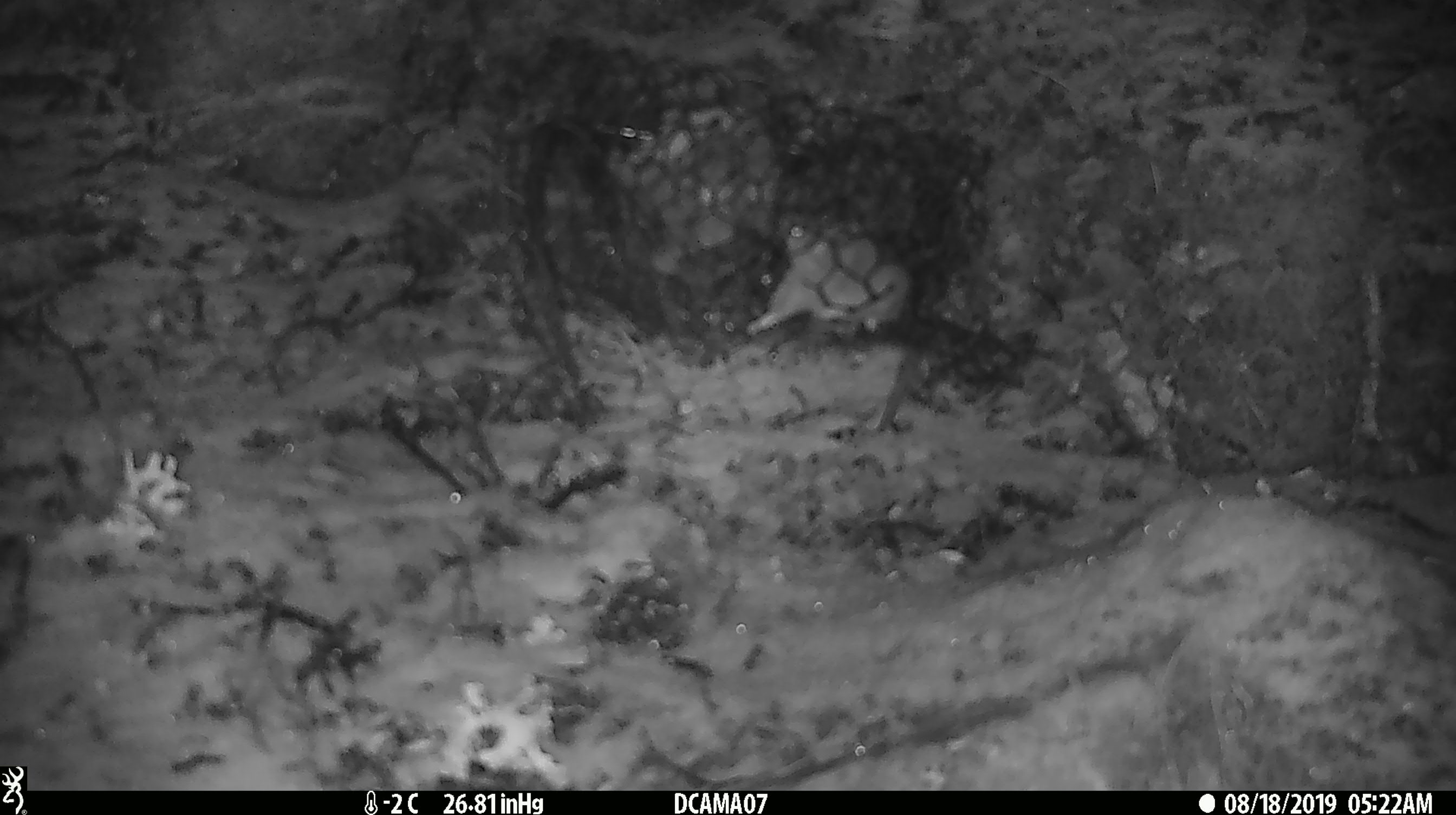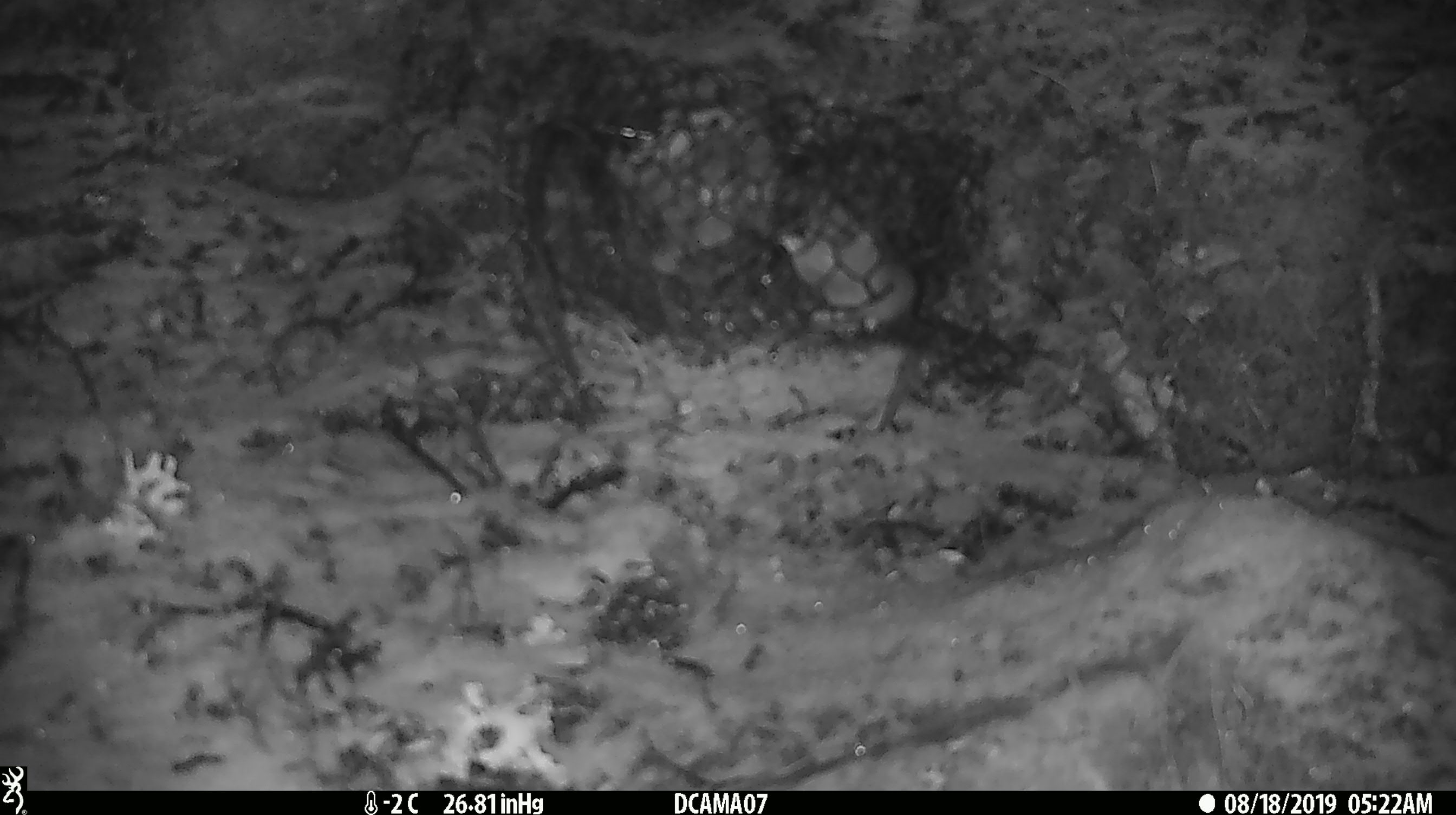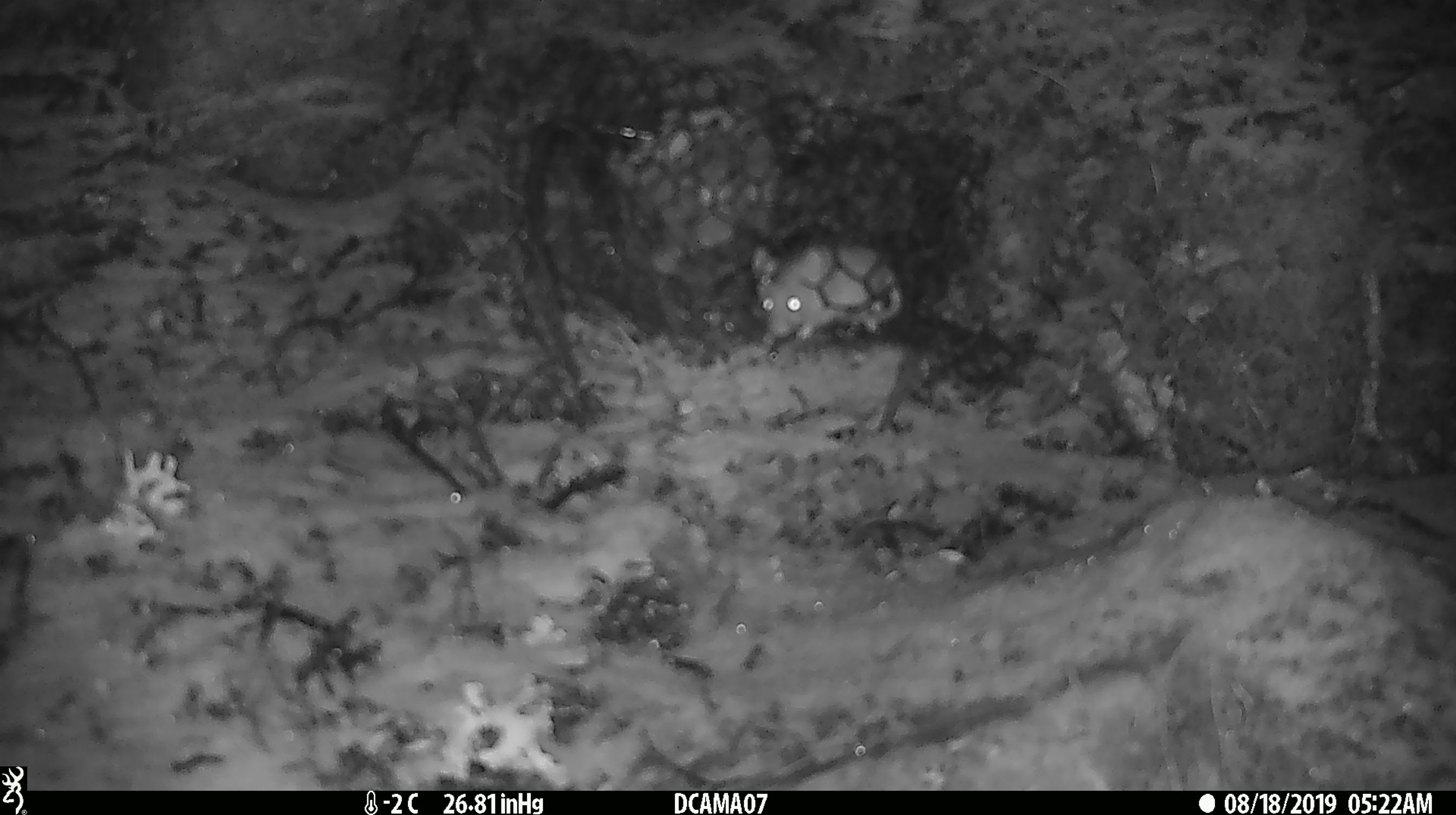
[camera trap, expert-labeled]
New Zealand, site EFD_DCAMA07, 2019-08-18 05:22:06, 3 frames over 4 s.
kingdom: Animalia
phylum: Chordata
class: Mammalia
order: Rodentia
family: Muridae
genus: Mus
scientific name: Mus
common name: mouse